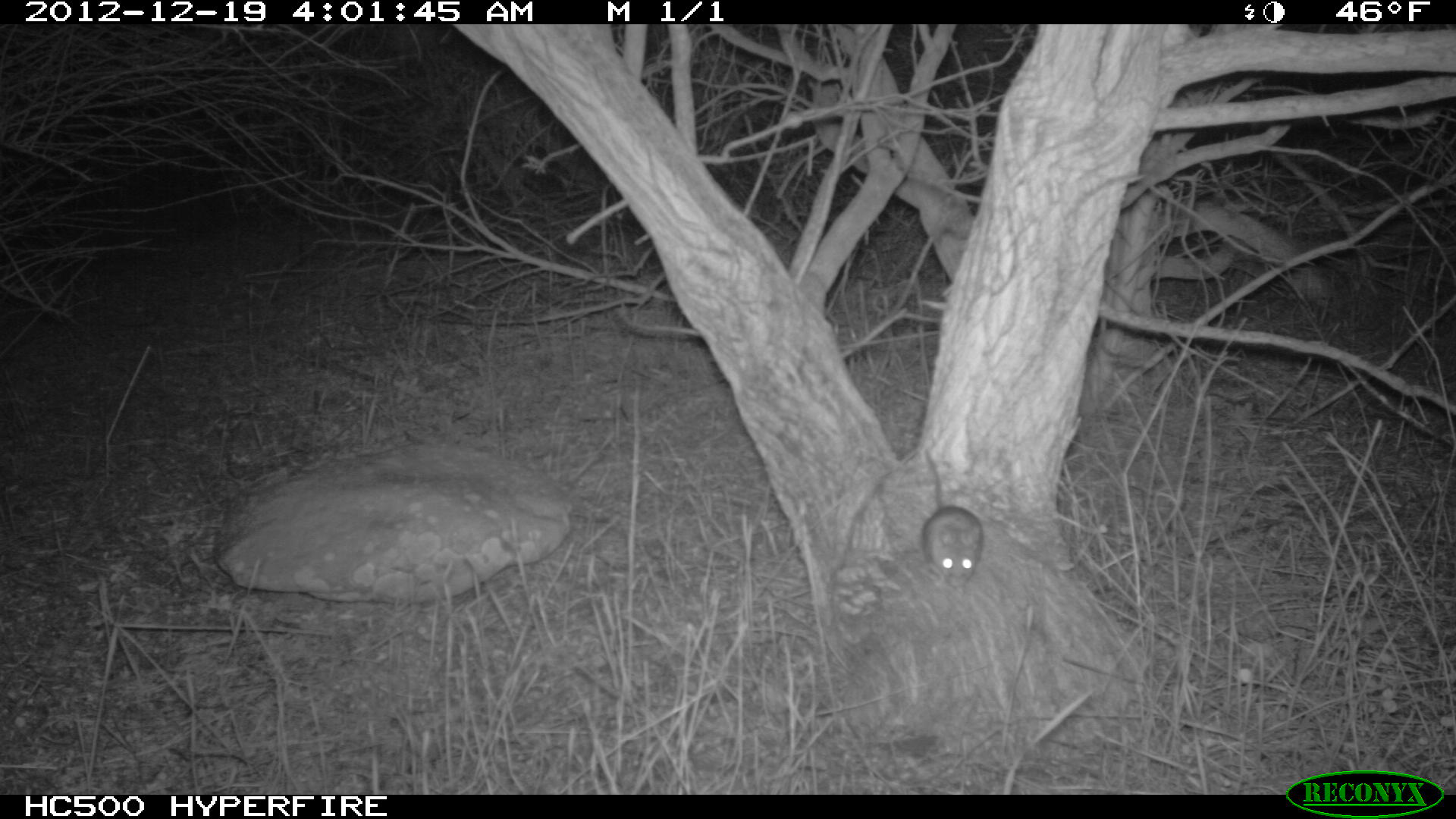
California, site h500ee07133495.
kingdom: Animalia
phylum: Chordata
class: Mammalia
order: Rodentia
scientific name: Rodentia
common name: rodent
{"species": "rodent (Rodentia)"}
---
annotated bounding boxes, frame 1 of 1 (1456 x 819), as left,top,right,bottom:
rodent: 921,450,983,594